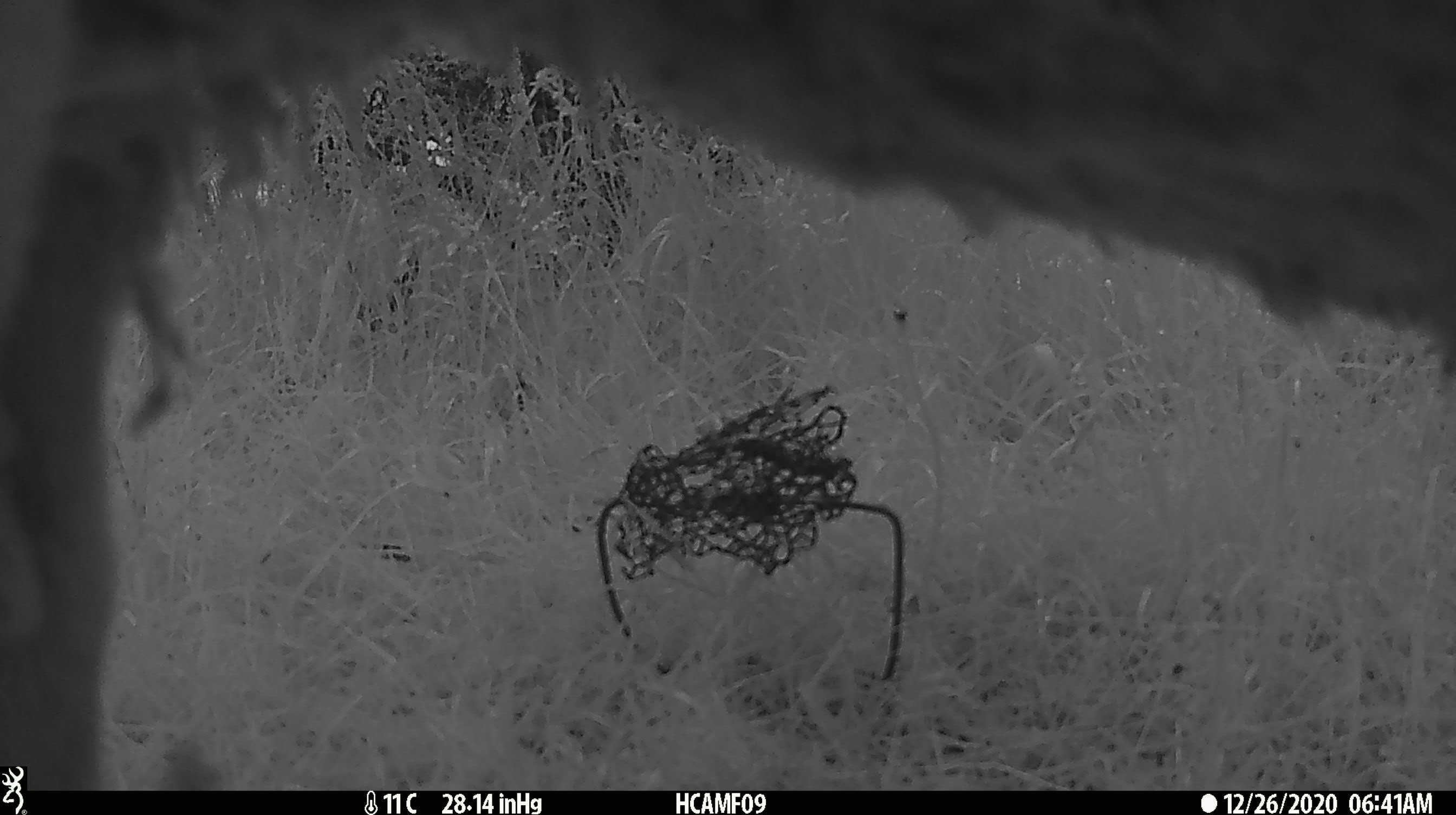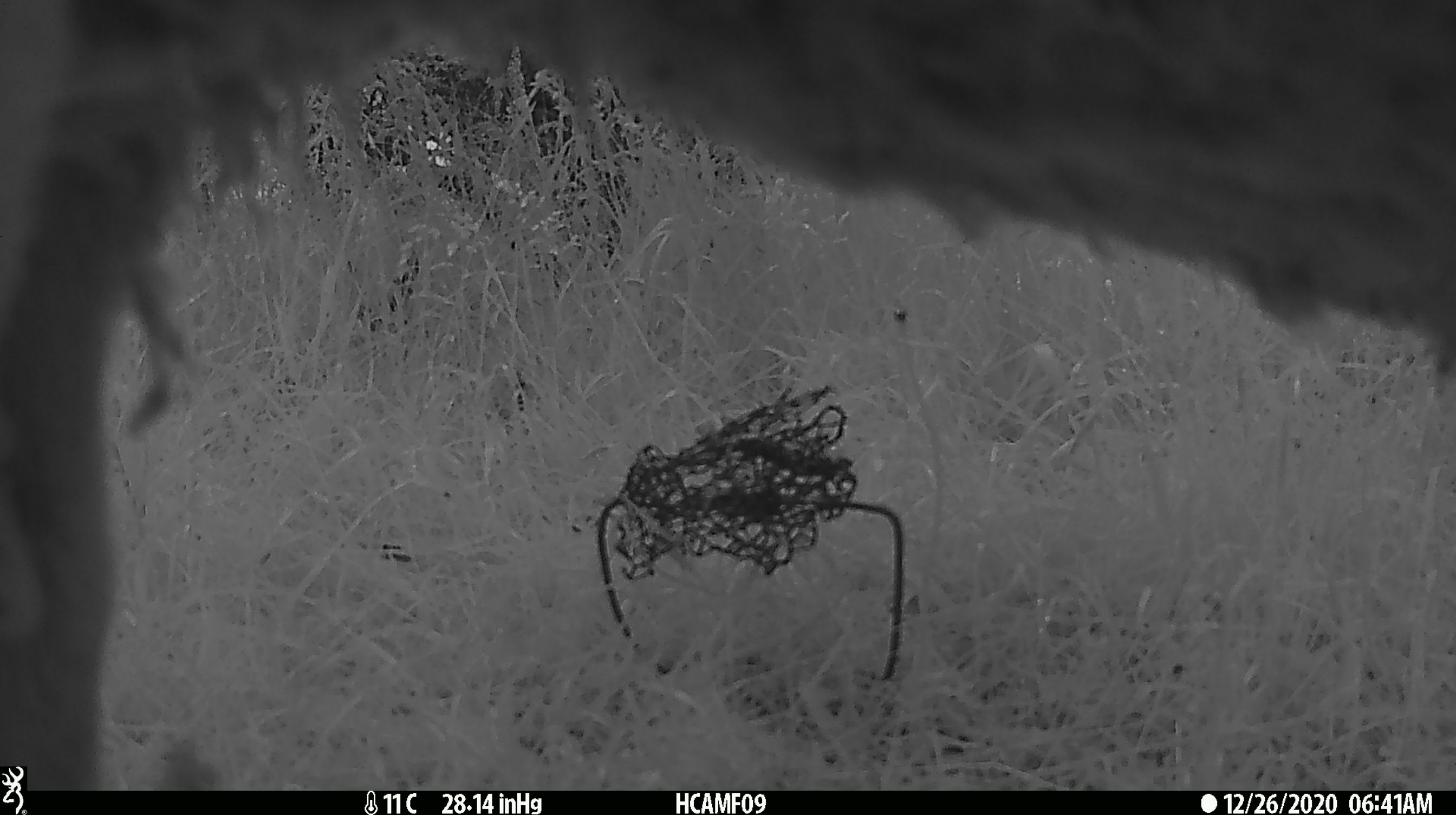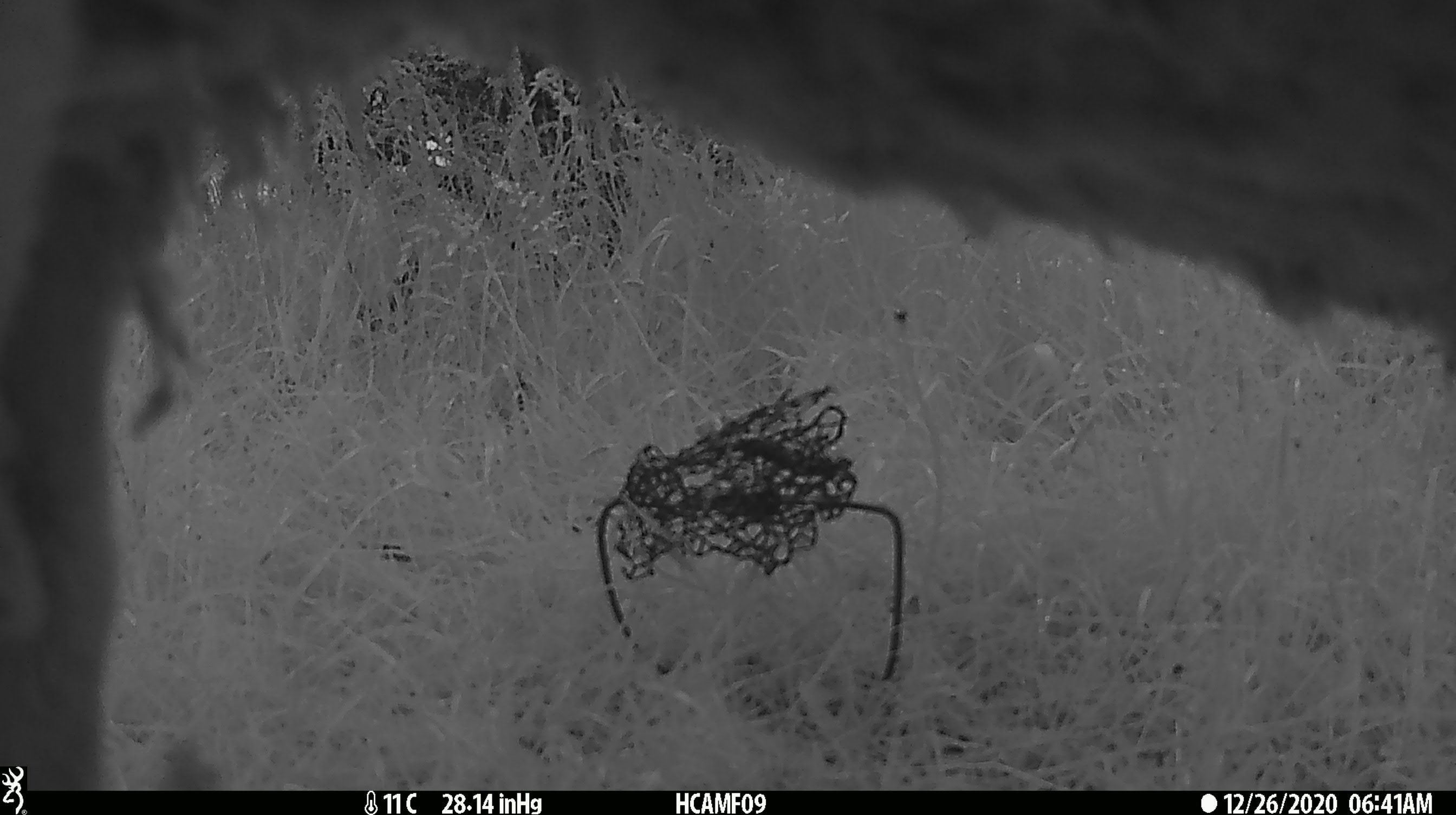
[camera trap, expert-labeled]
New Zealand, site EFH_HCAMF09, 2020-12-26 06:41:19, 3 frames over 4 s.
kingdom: Animalia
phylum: Chordata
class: Mammalia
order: Artiodactyla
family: Bovidae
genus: Ovis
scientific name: Ovis aries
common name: domestic sheep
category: sheep